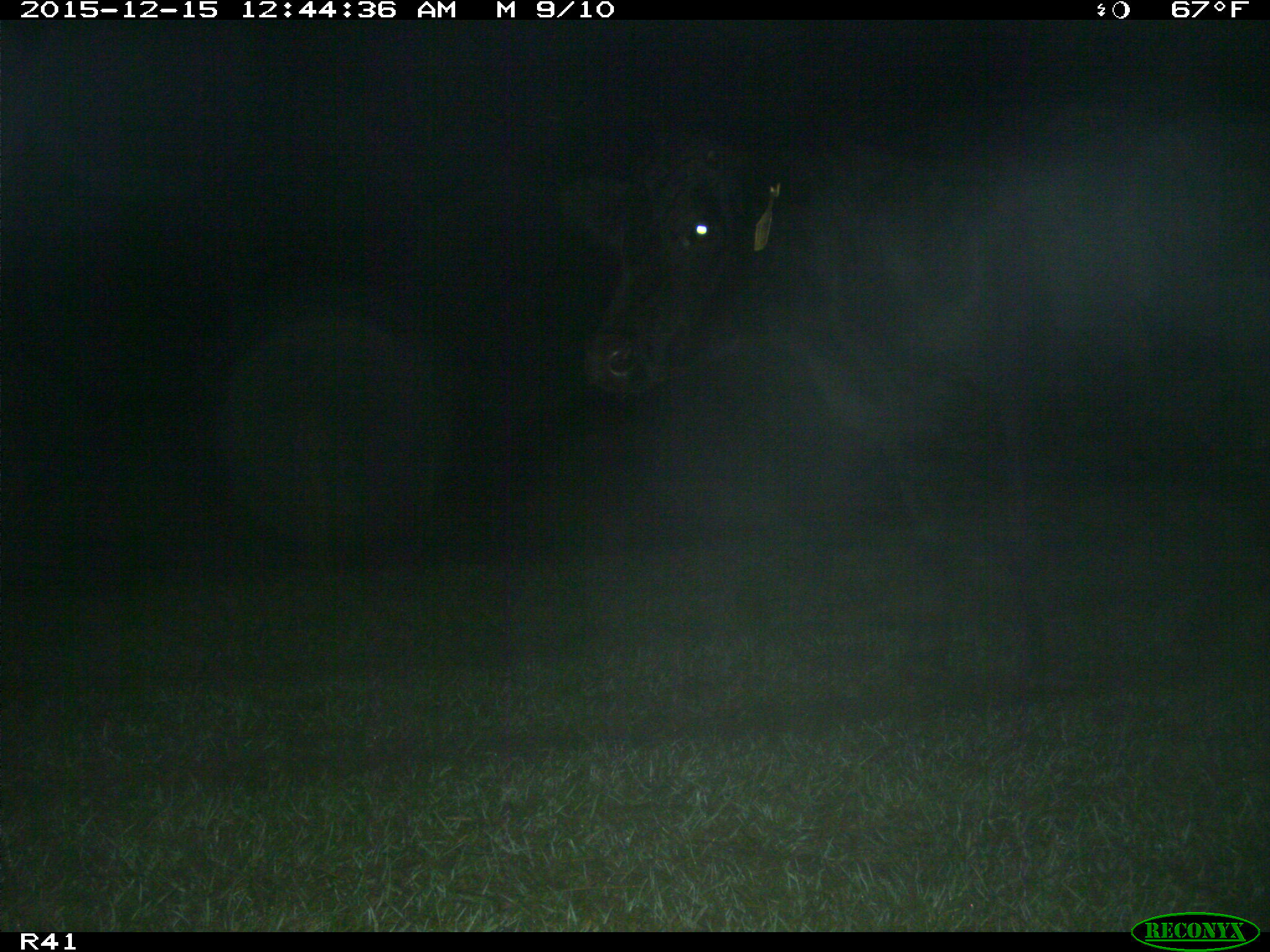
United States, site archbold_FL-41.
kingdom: Animalia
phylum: Chordata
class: Mammalia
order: Artiodactyla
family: Bovidae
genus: Bos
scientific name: Bos taurus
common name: domestic cow